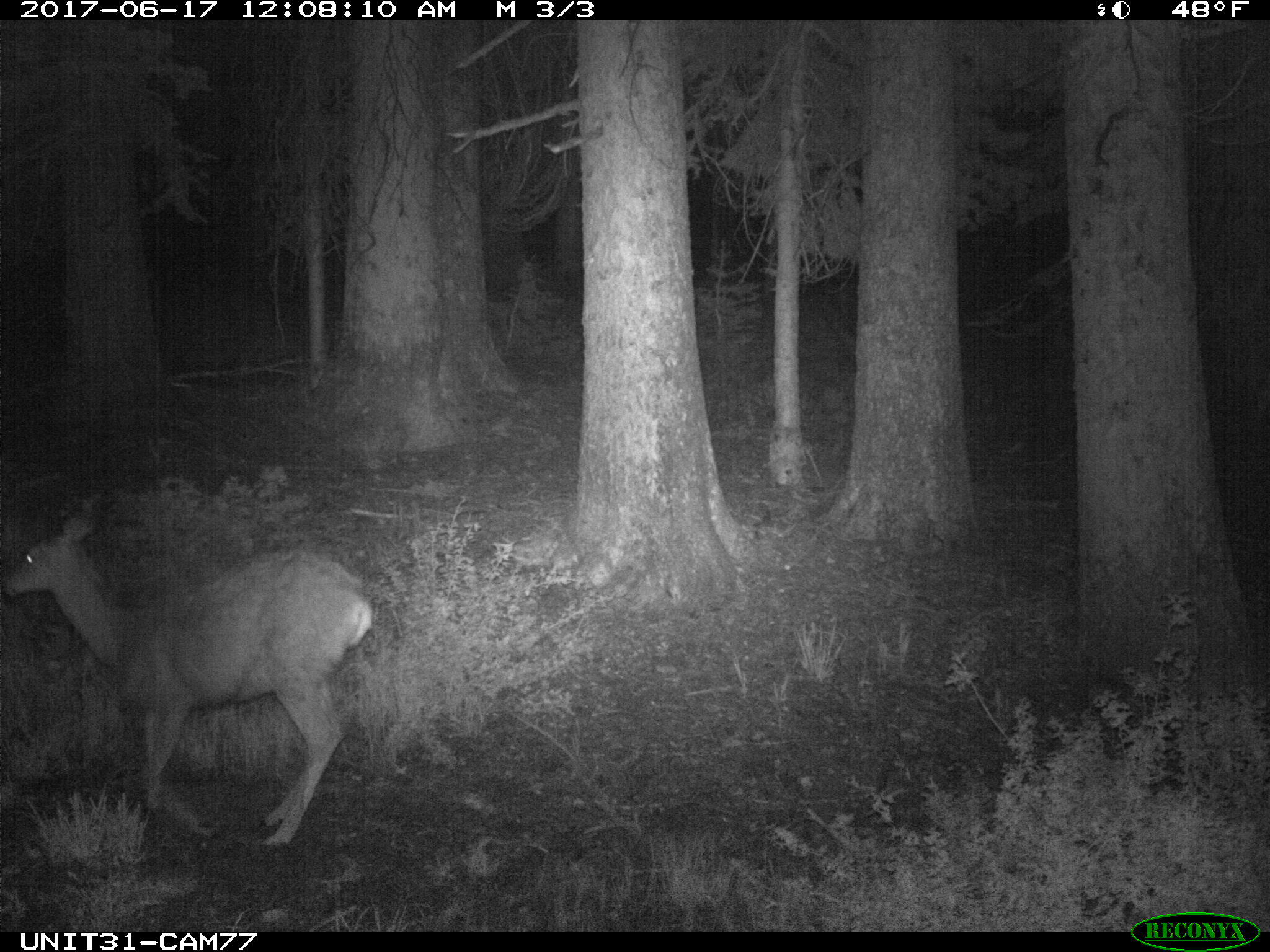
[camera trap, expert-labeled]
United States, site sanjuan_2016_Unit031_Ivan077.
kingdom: Animalia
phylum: Chordata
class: Mammalia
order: Artiodactyla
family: Cervidae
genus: Odocoileus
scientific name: Odocoileus hemionus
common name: mule deer